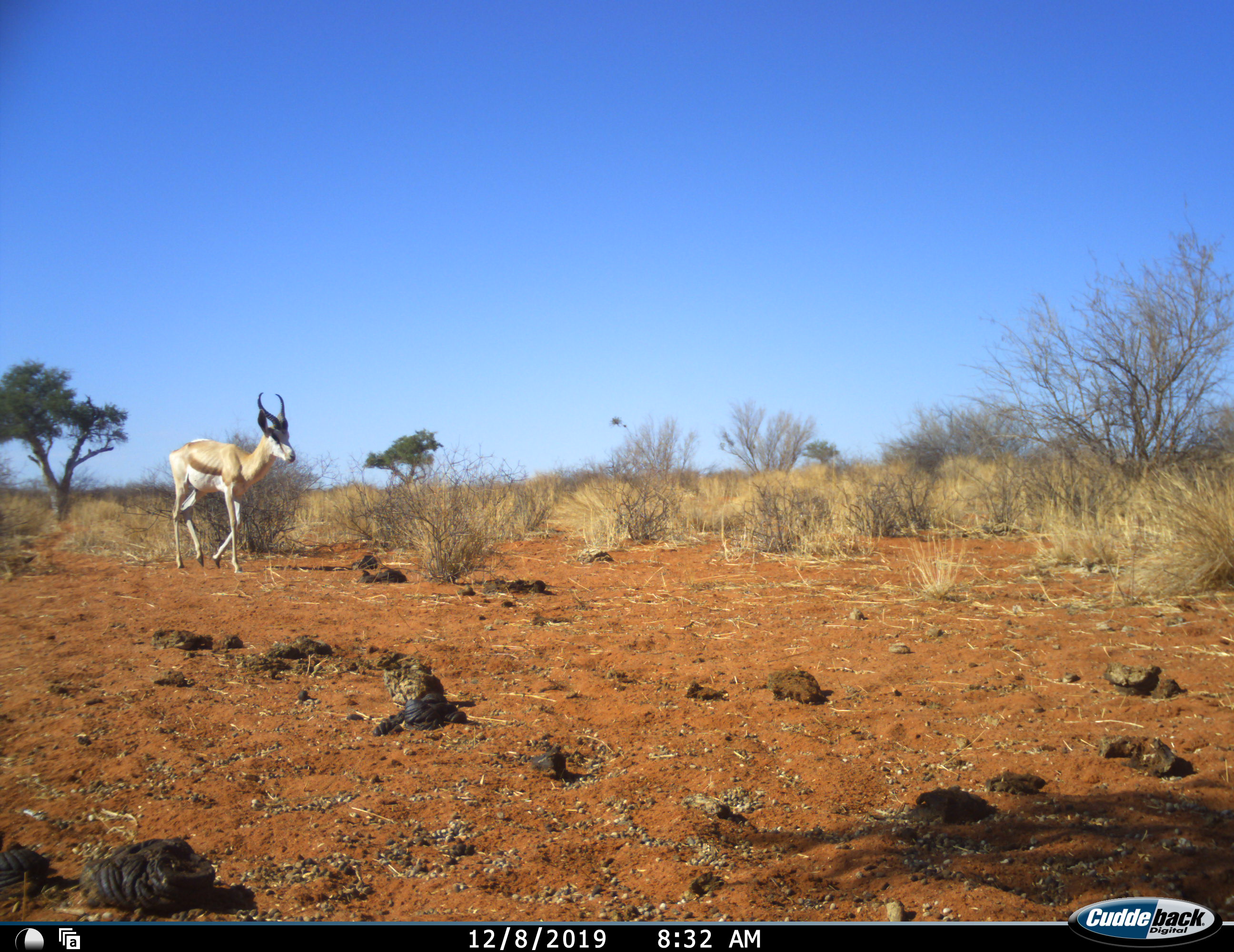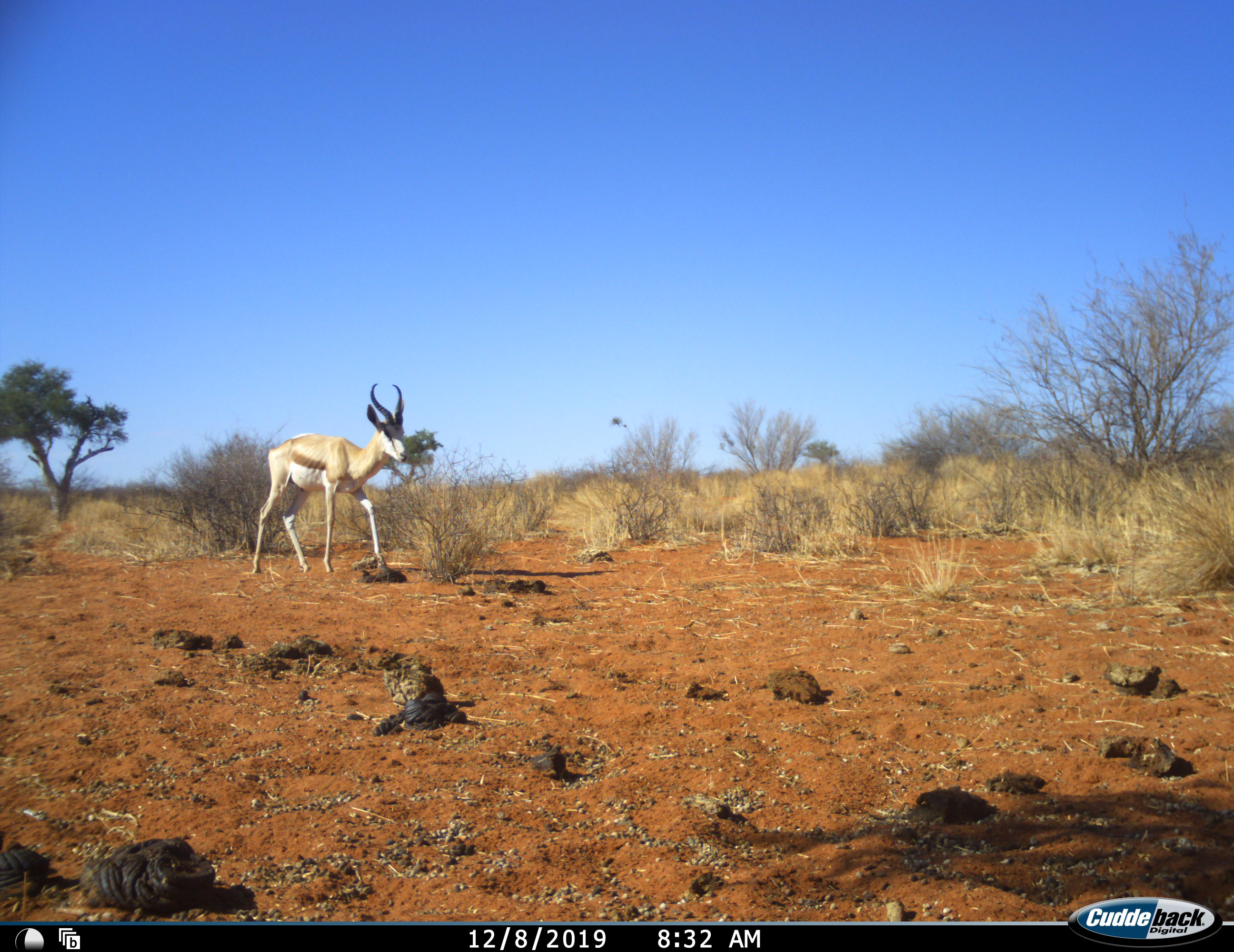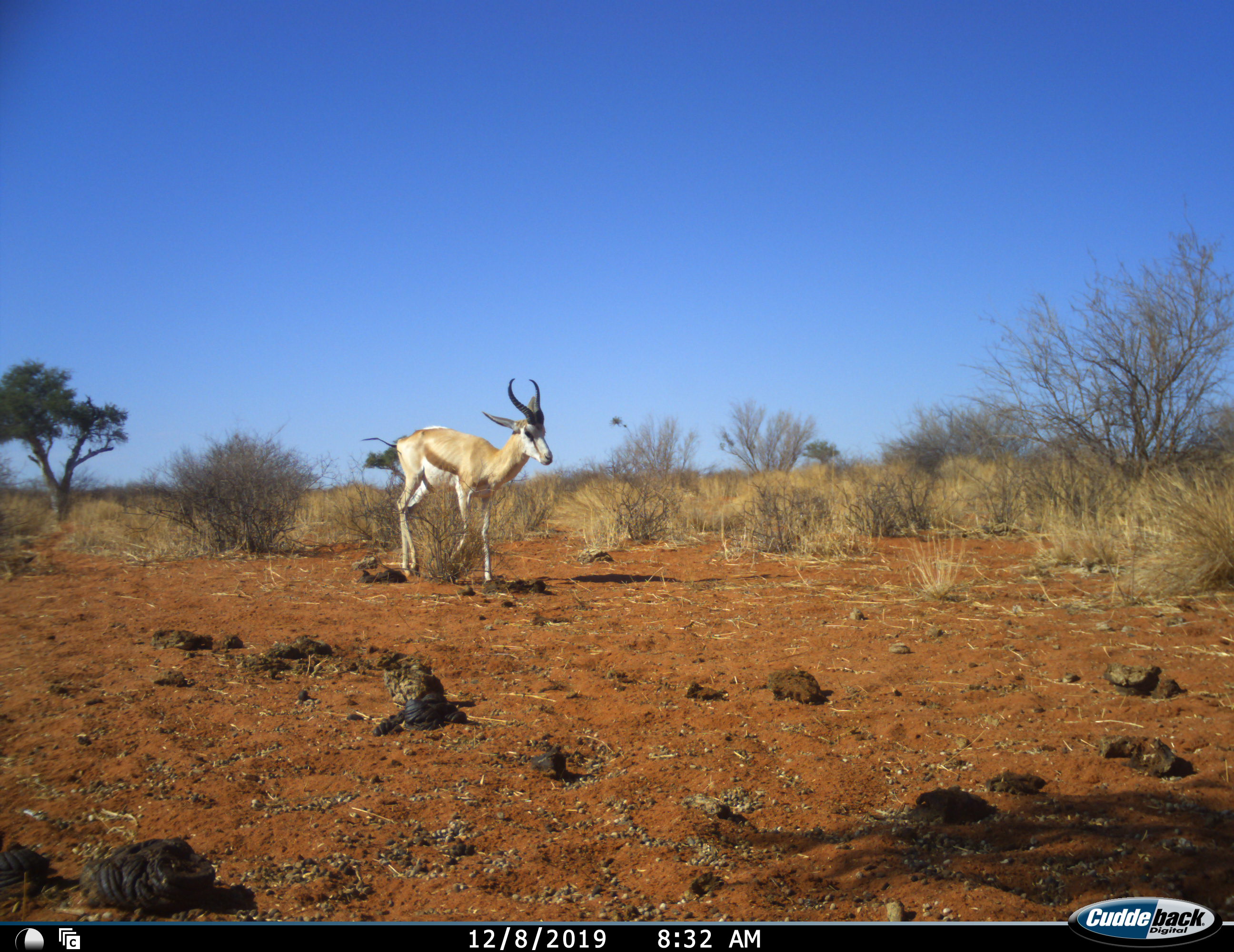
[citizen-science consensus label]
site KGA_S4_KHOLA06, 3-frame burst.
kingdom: Animalia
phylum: Chordata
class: Mammalia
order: Artiodactyla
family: Bovidae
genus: Antidorcas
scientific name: Antidorcas marsupialis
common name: springbok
Springbok (Antidorcas marsupialis), count 1. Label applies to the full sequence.